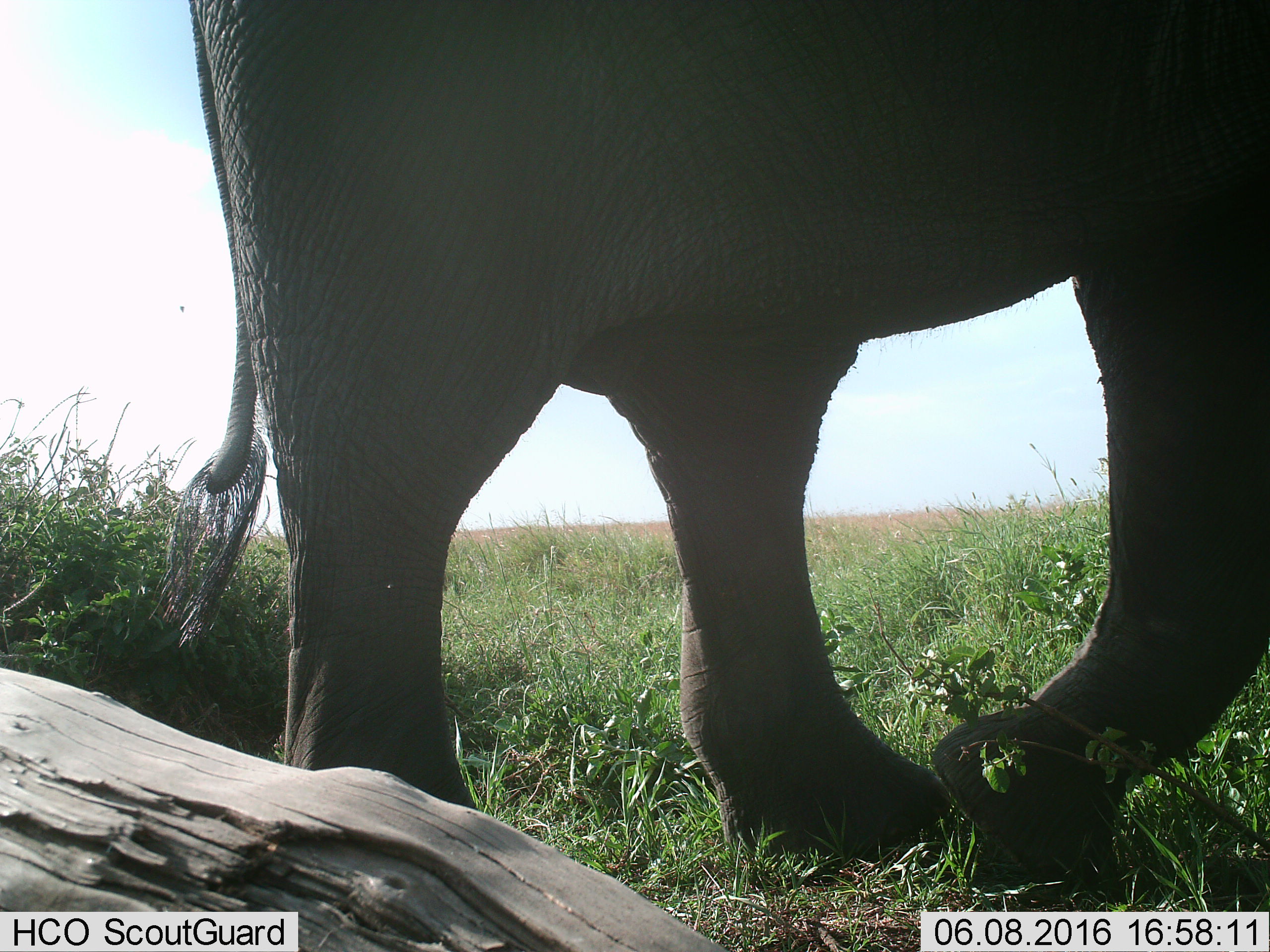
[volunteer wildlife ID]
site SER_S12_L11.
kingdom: Animalia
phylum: Chordata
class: Mammalia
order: Proboscidea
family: Elephantidae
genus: Loxodonta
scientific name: Loxodonta africana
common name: african bush elephant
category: elephant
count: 1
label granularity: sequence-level